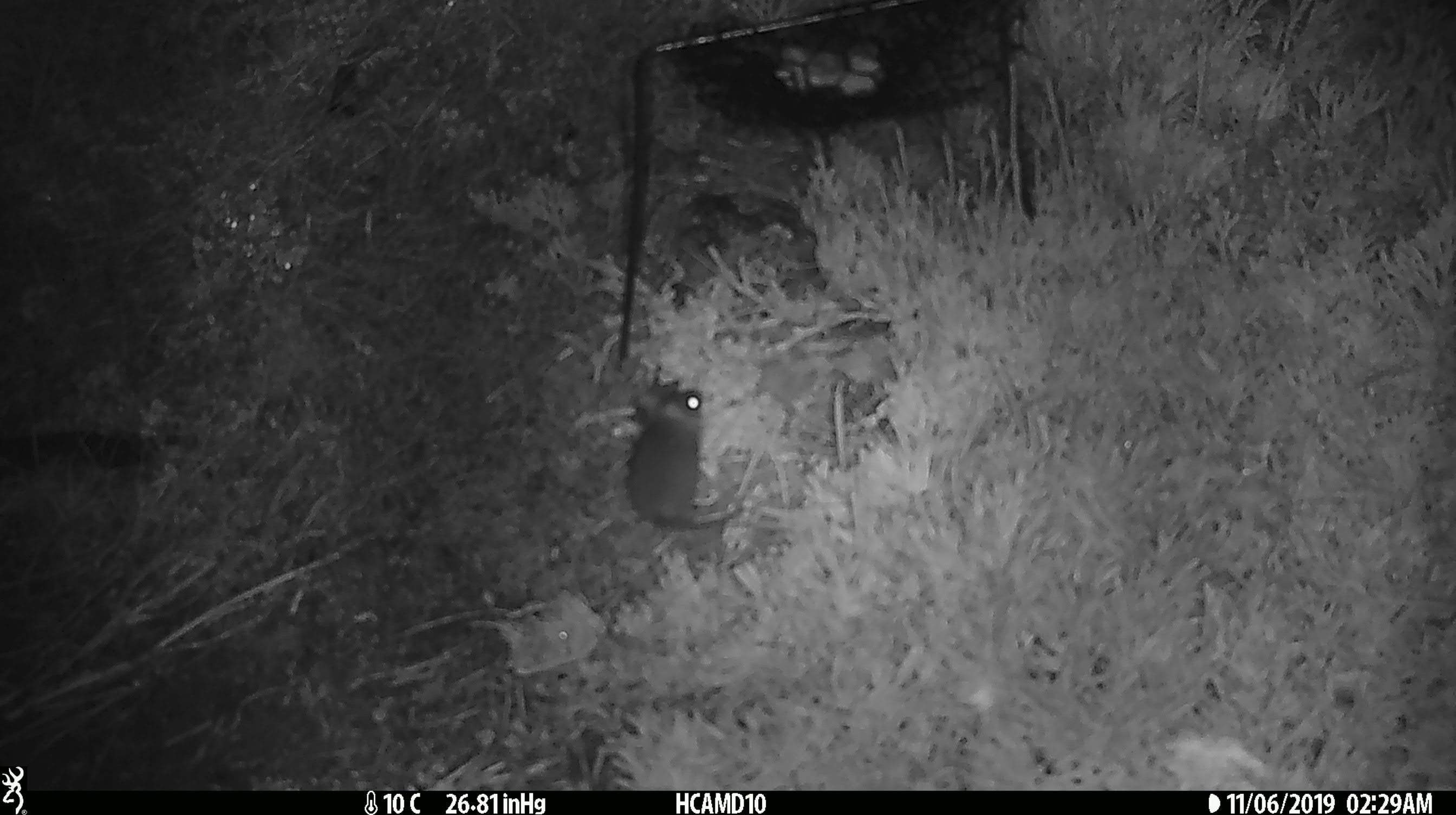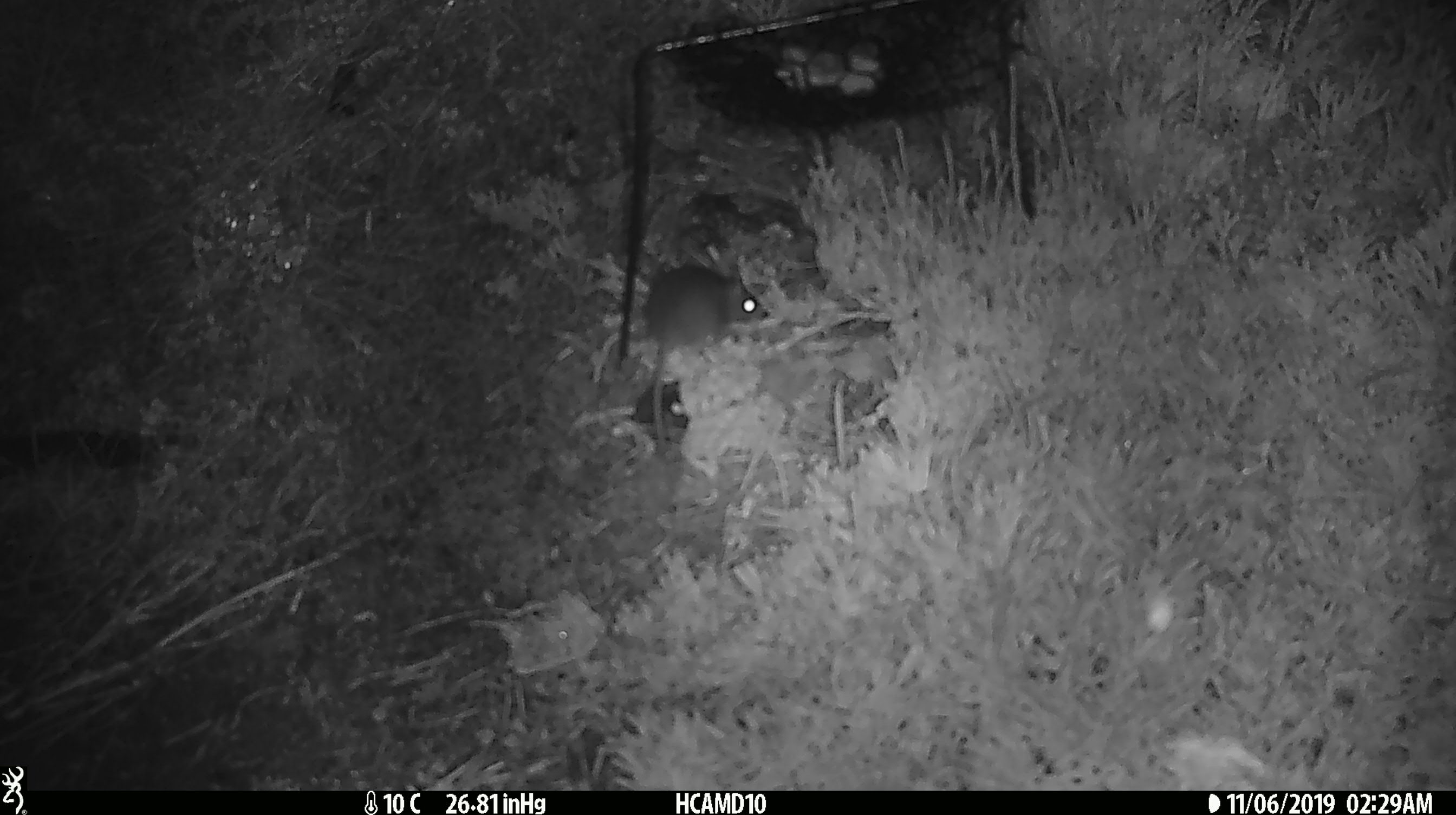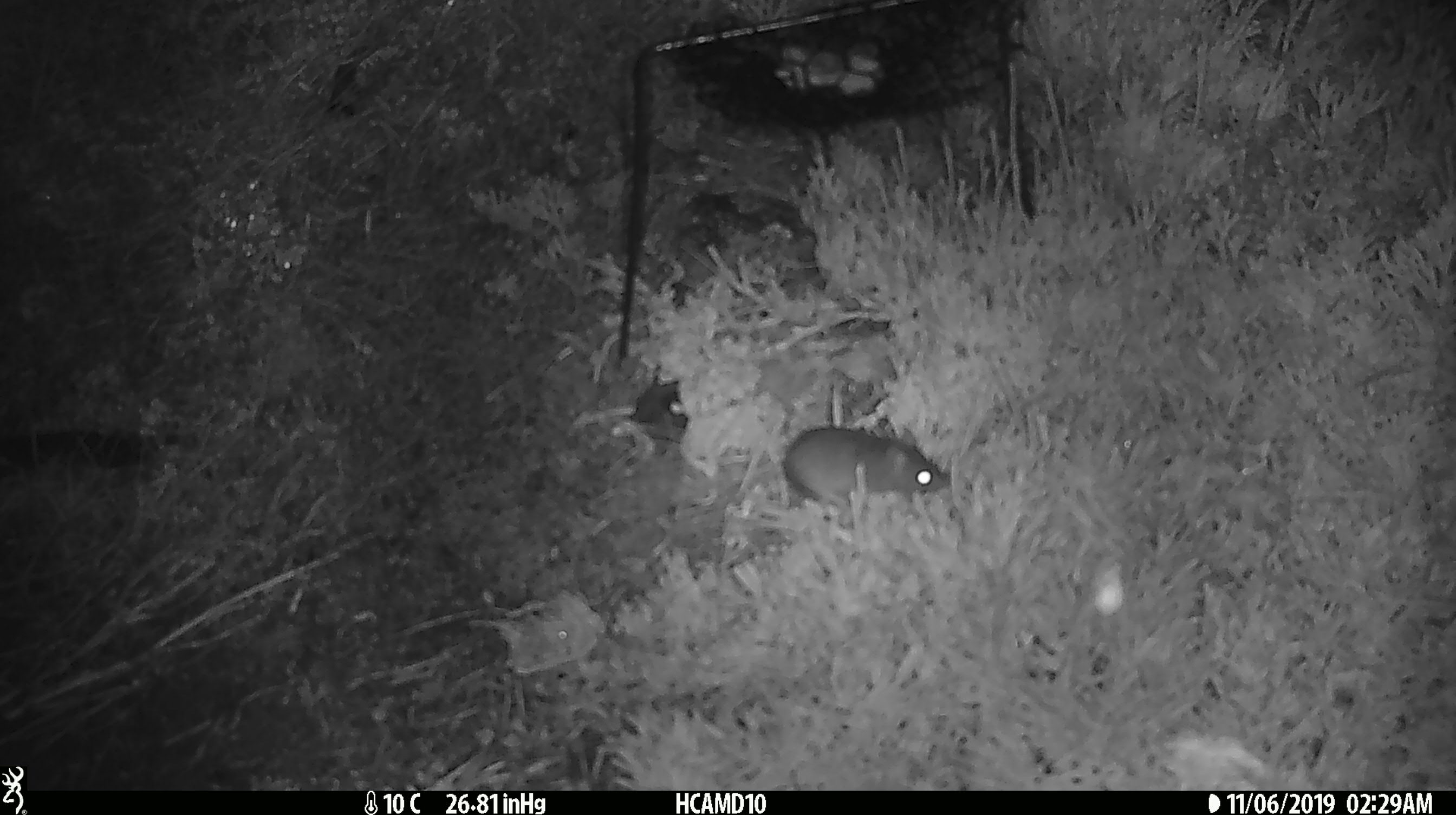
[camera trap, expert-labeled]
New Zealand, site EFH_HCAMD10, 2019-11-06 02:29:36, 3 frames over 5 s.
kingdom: Animalia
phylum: Chordata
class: Mammalia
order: Rodentia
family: Muridae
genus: Mus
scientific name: Mus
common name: mouse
Mouse (Mus).